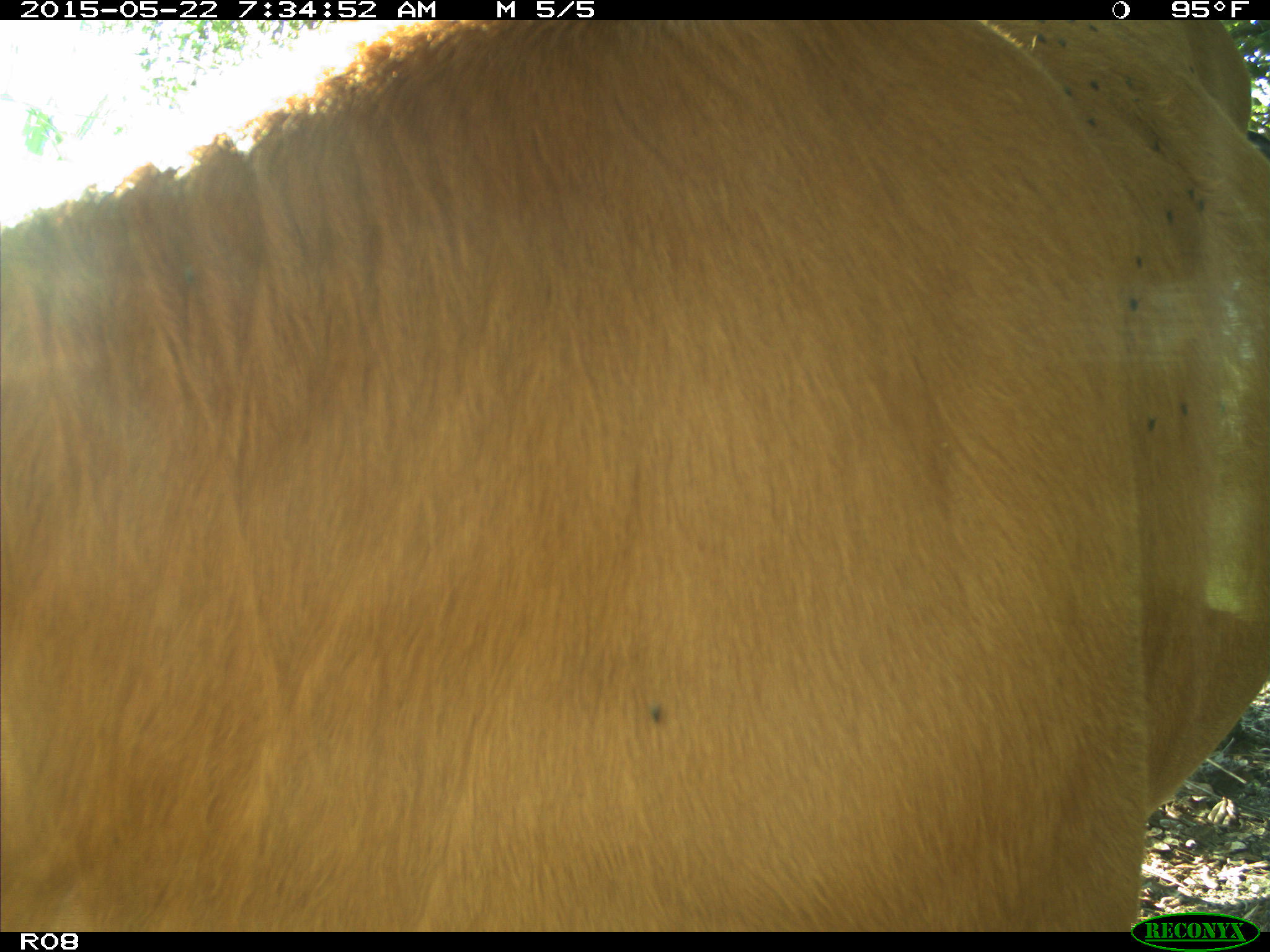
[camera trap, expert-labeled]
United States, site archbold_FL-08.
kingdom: Animalia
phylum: Chordata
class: Mammalia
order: Artiodactyla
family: Bovidae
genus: Bos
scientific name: Bos taurus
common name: domestic cow